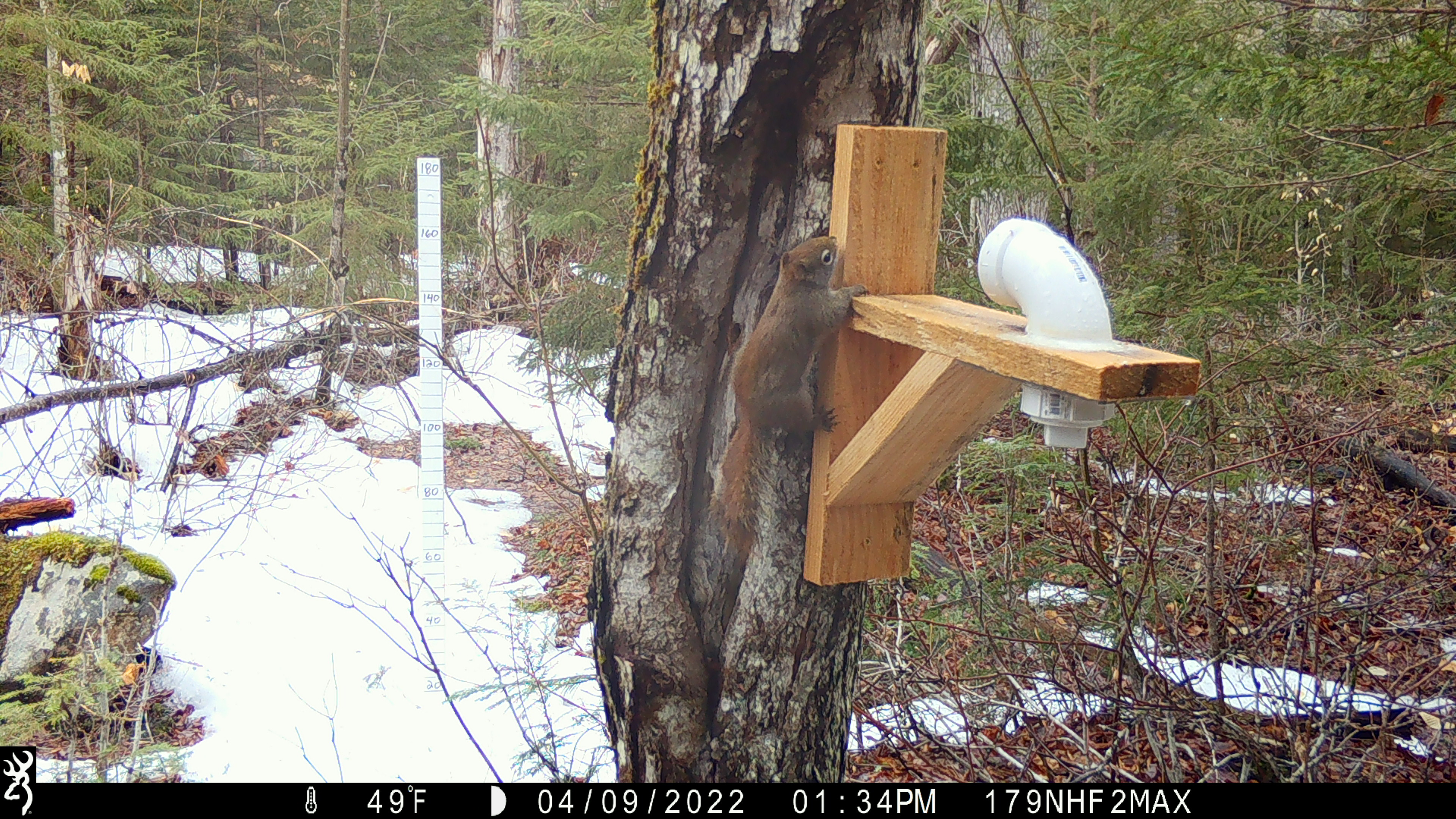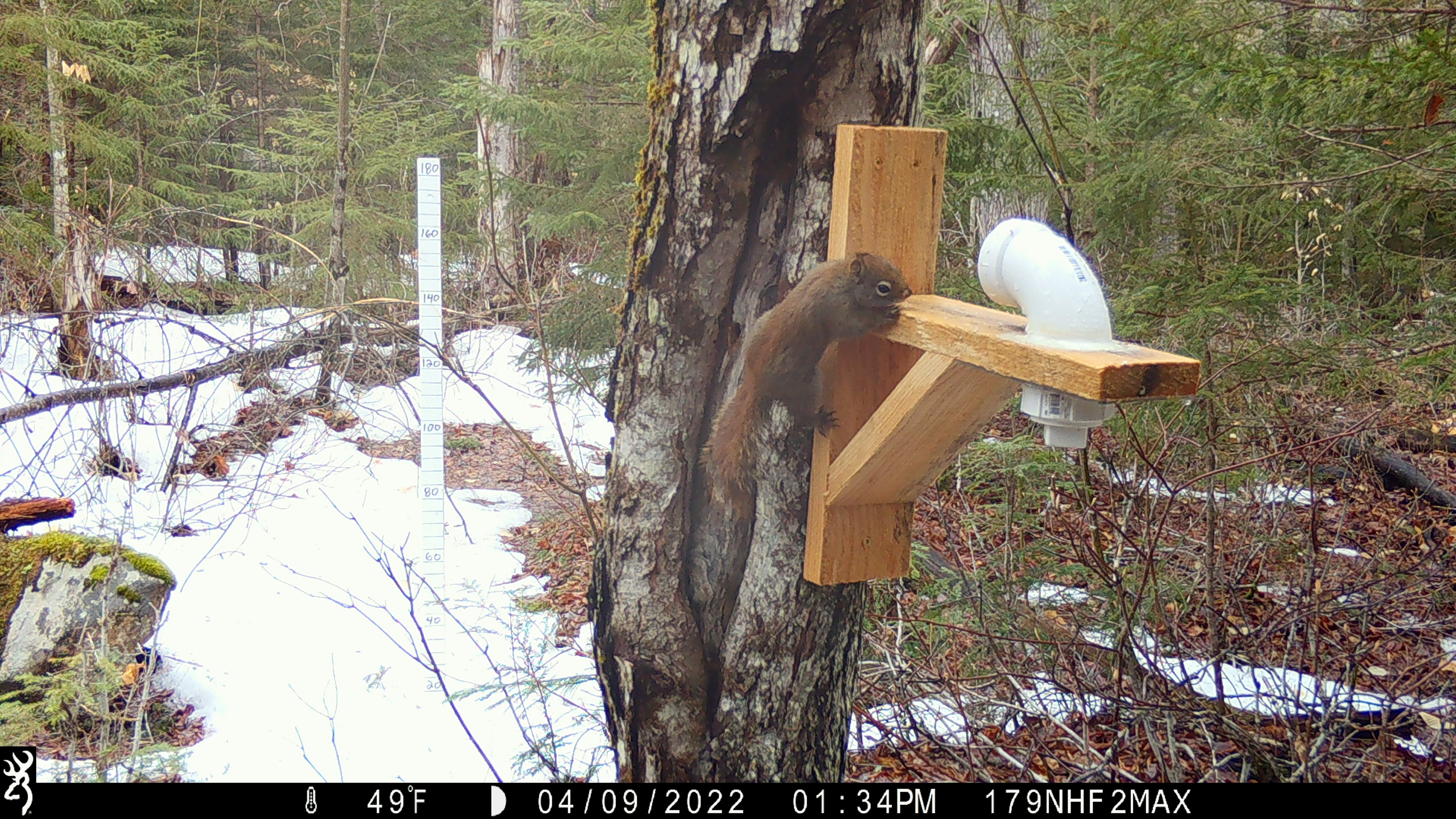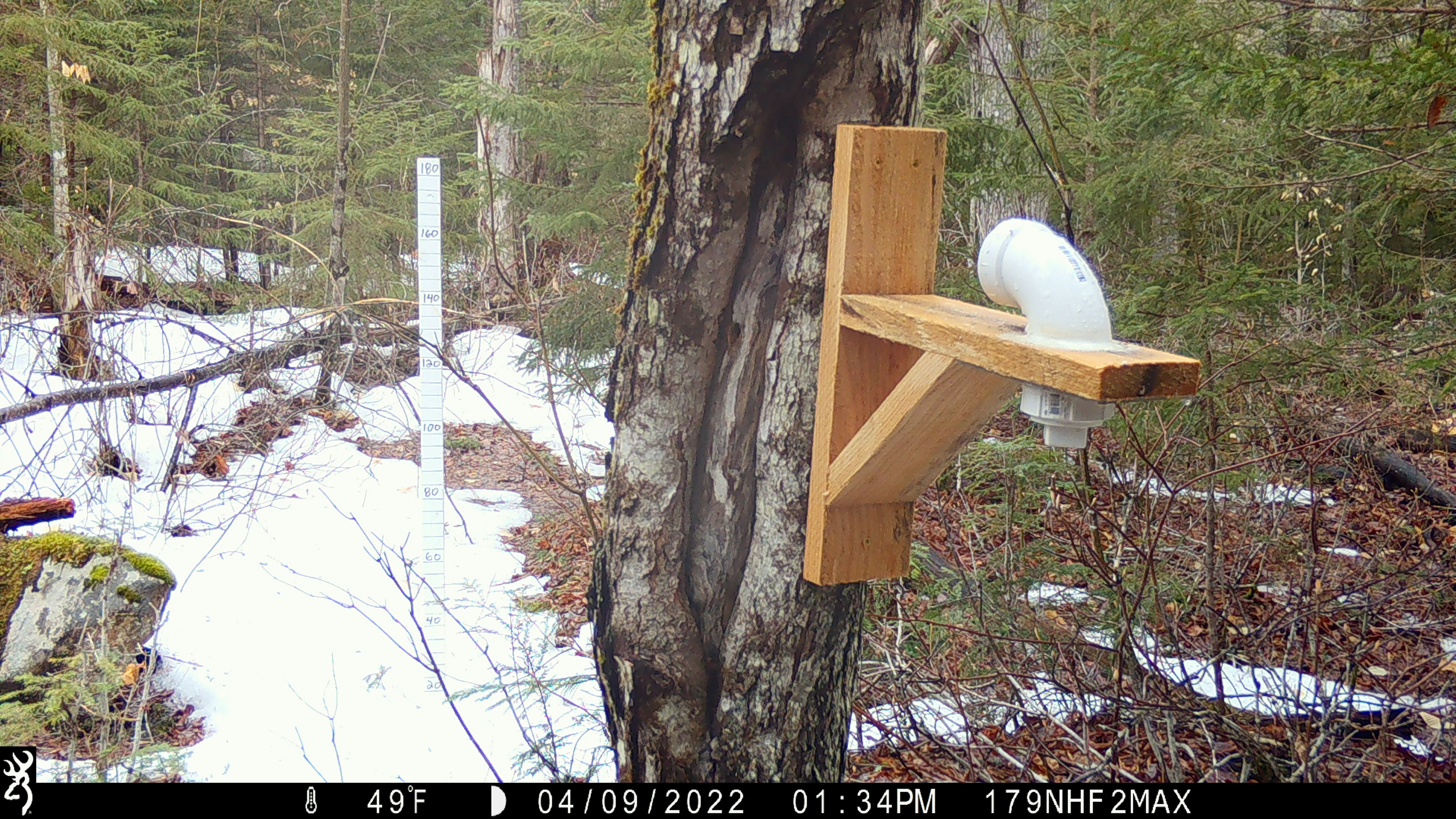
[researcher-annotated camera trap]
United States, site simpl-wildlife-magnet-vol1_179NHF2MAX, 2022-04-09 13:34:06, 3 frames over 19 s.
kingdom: Animalia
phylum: Chordata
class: Mammalia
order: Rodentia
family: Sciuridae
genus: Tamiasciurus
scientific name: Tamiasciurus hudsonicus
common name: red squirrel